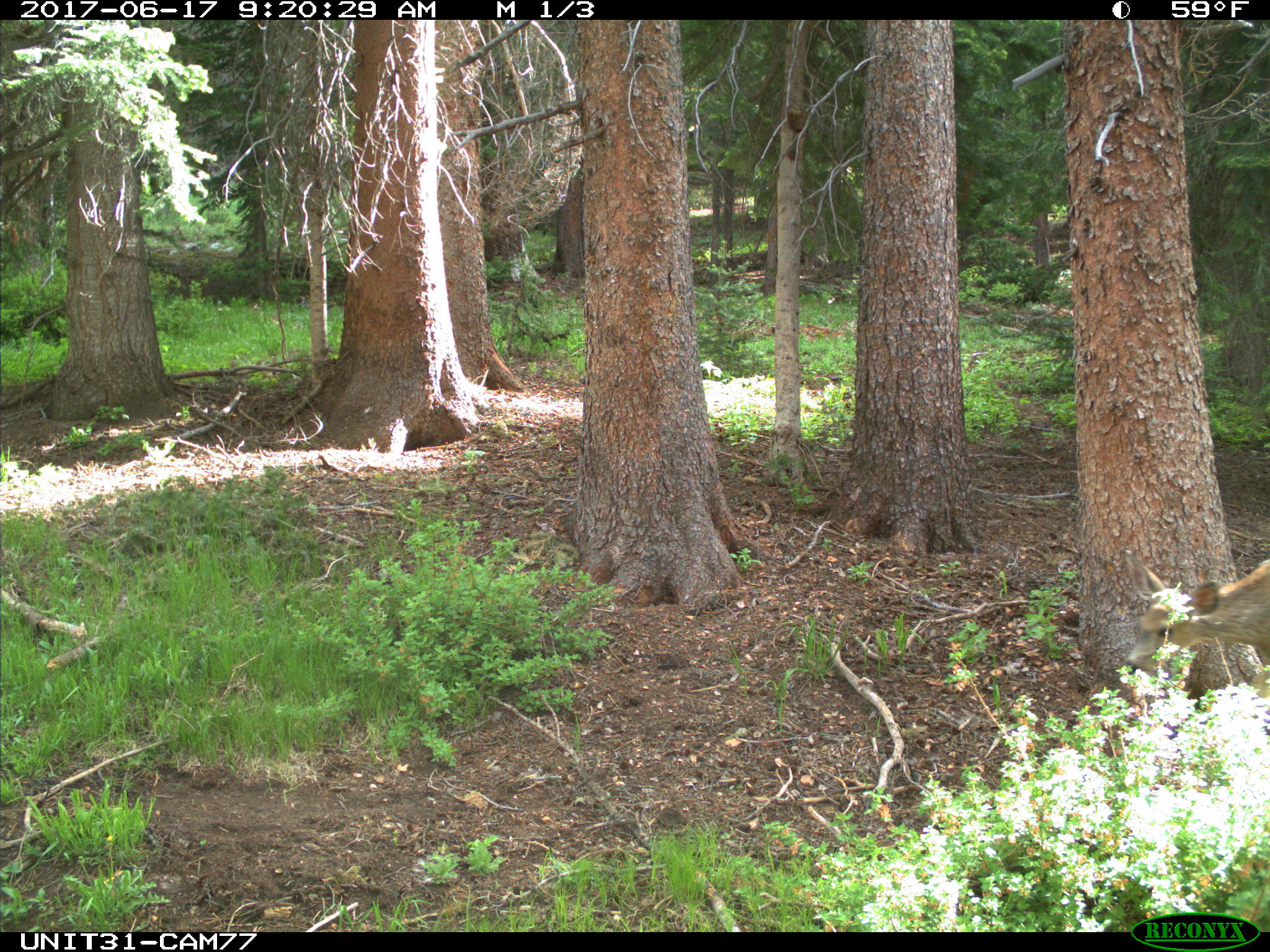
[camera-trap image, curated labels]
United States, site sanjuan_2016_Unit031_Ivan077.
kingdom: Animalia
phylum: Chordata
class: Mammalia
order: Artiodactyla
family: Cervidae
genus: Odocoileus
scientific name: Odocoileus hemionus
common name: mule deer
Odocoileus hemionus (mule deer).